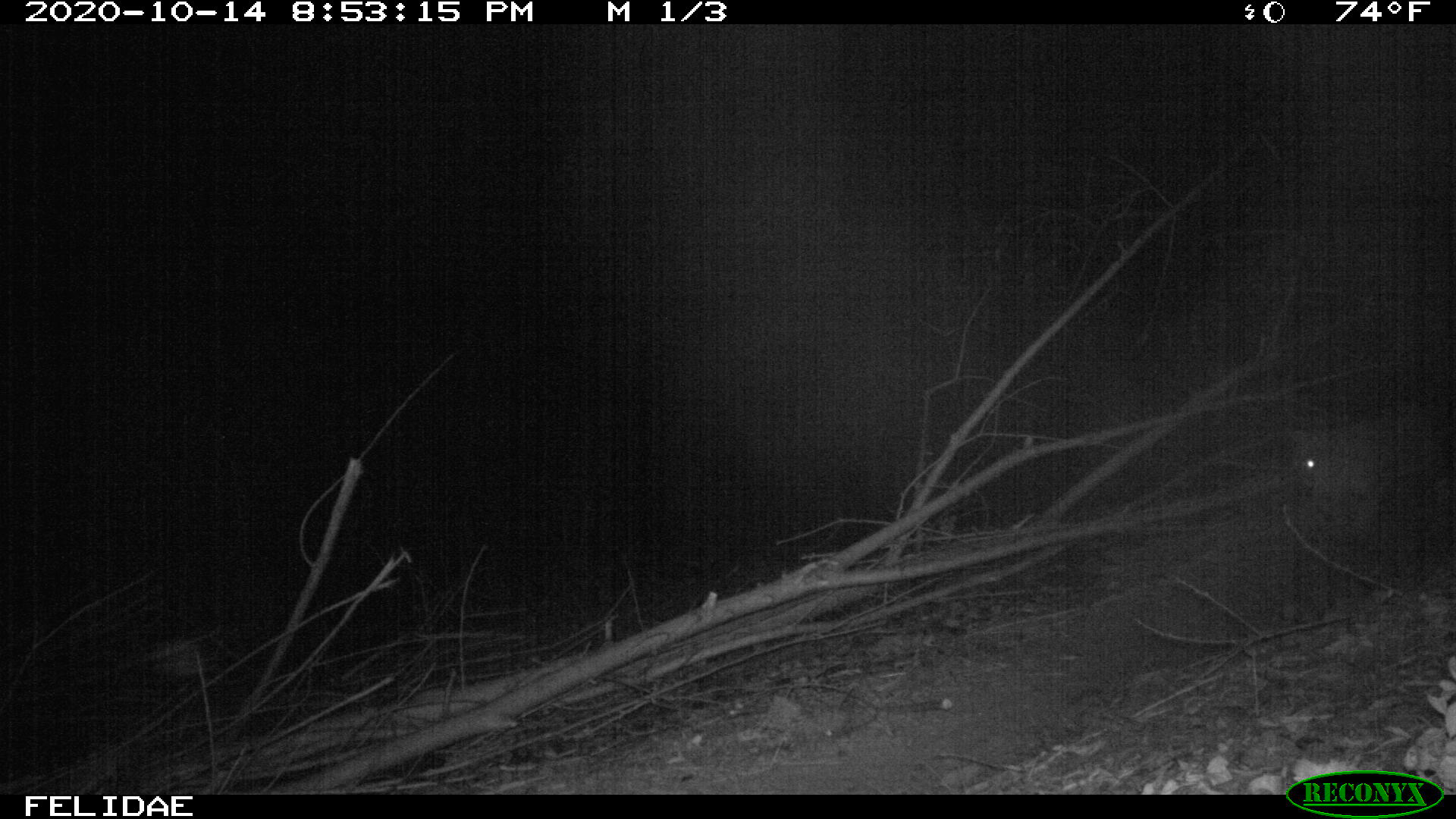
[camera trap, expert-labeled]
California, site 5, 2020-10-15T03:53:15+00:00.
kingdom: Animalia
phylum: Chordata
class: Mammalia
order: Carnivora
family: Felidae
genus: Lynx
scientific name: Lynx rufus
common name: bobcat